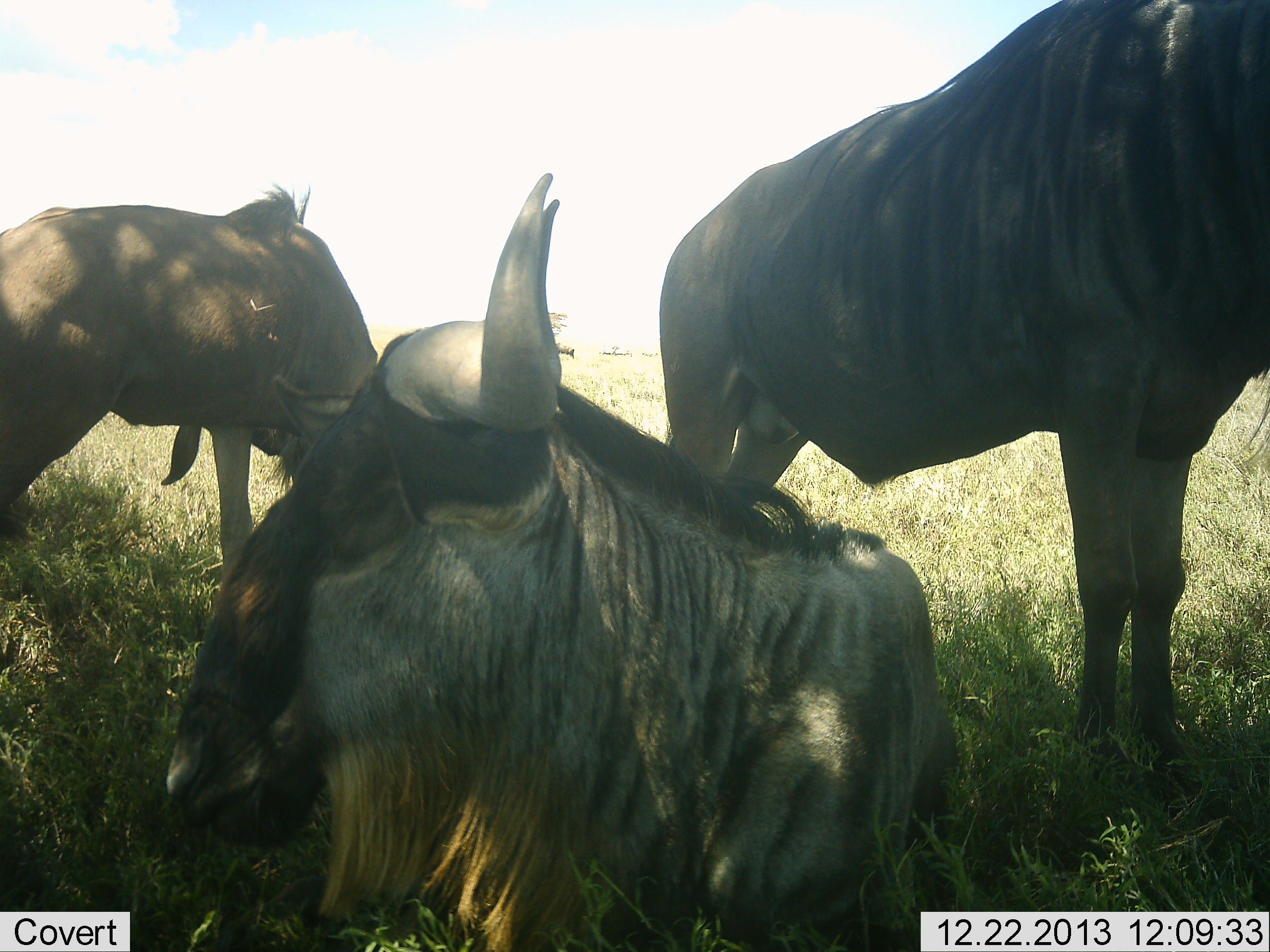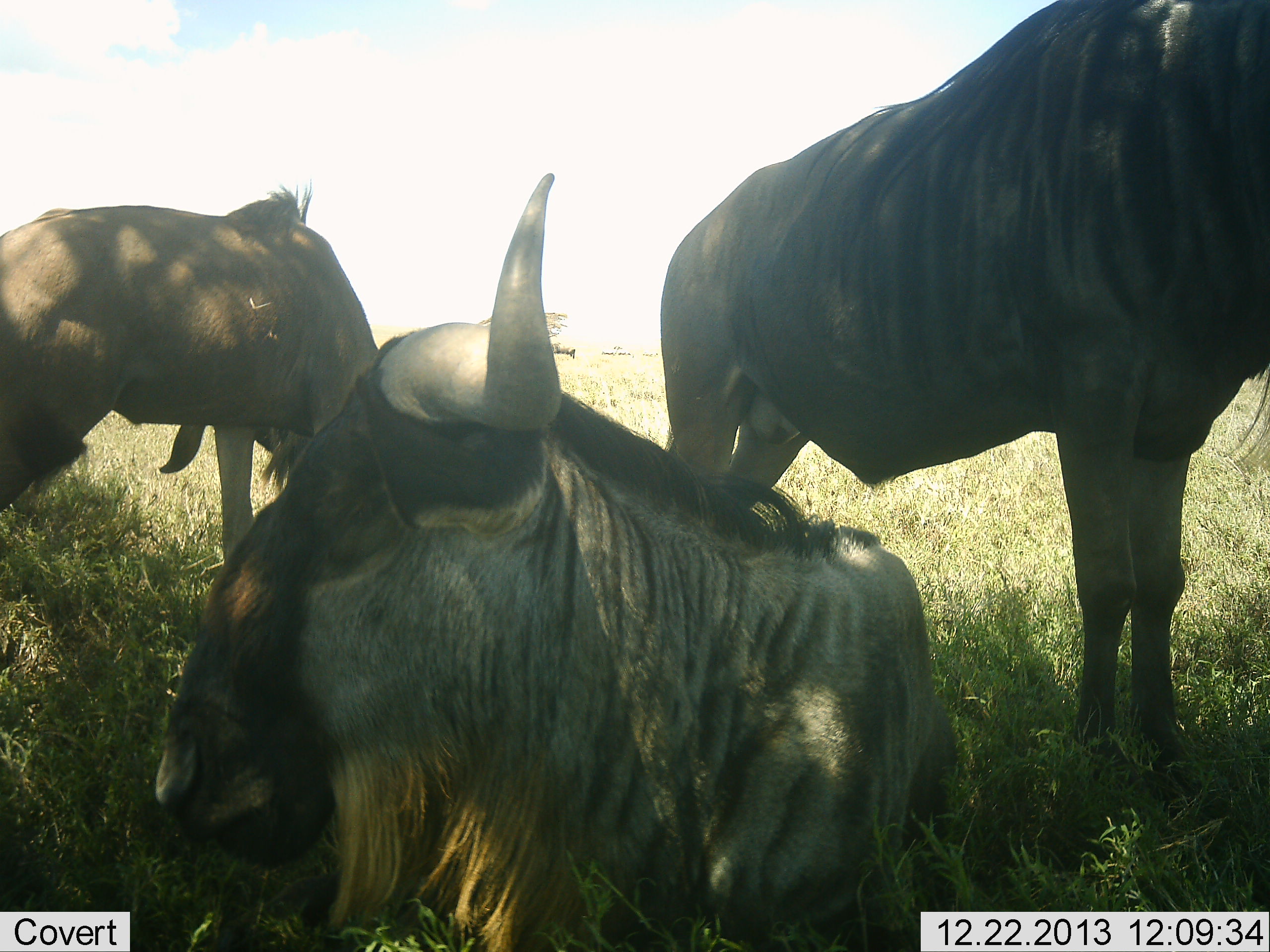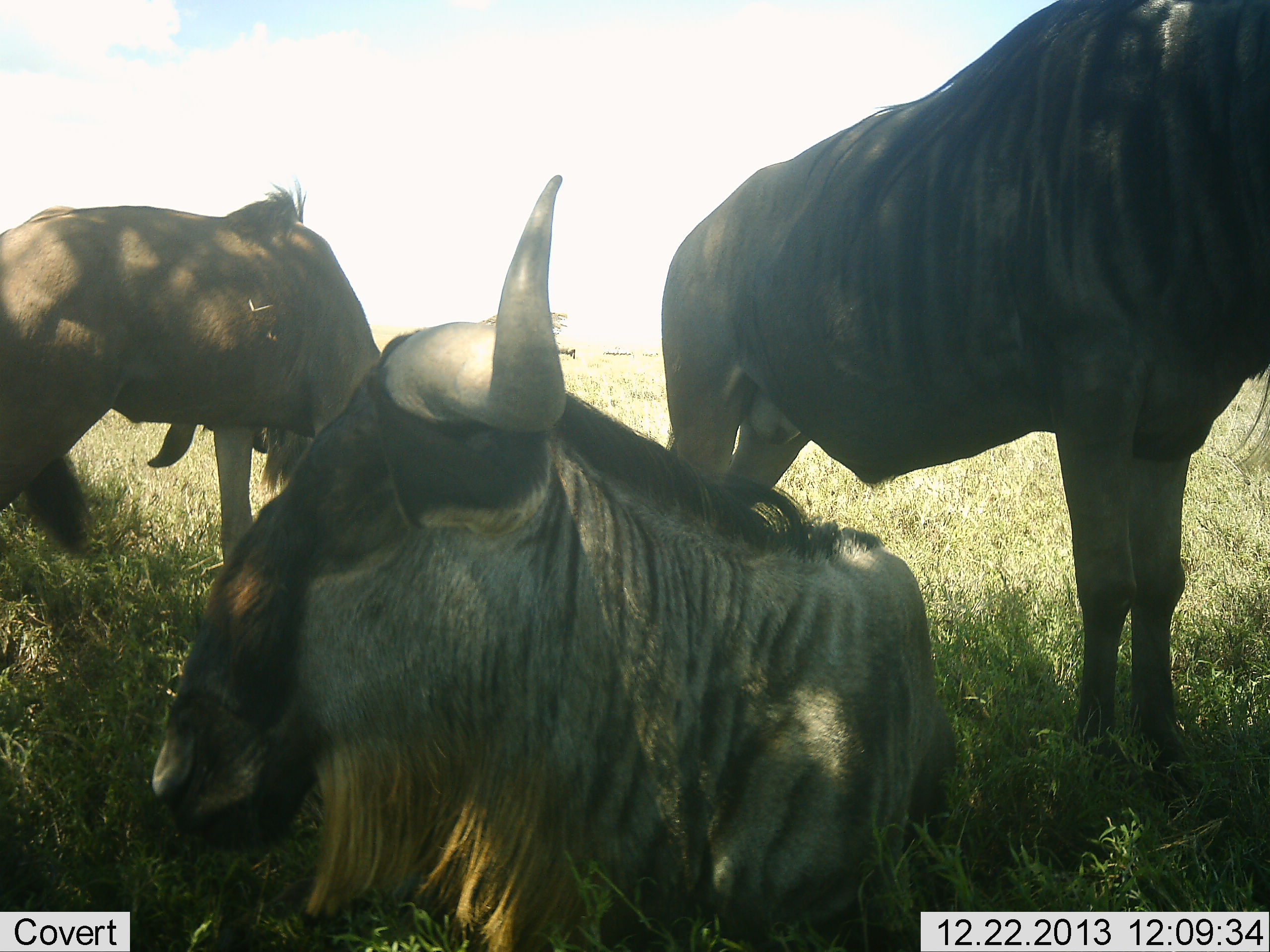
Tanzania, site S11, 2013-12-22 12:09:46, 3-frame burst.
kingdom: Animalia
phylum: Chordata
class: Mammalia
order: Artiodactyla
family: Bovidae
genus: Connochaetes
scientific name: Connochaetes taurinus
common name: blue wildebeest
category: wildebeest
Wildebeest (blue wildebeest) (Connochaetes taurinus), count 3. Behavior (volunteer vote fractions): standing 73%, resting 91%, moving 6%, interacting 3%. Young present (vote fraction): 3%. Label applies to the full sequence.